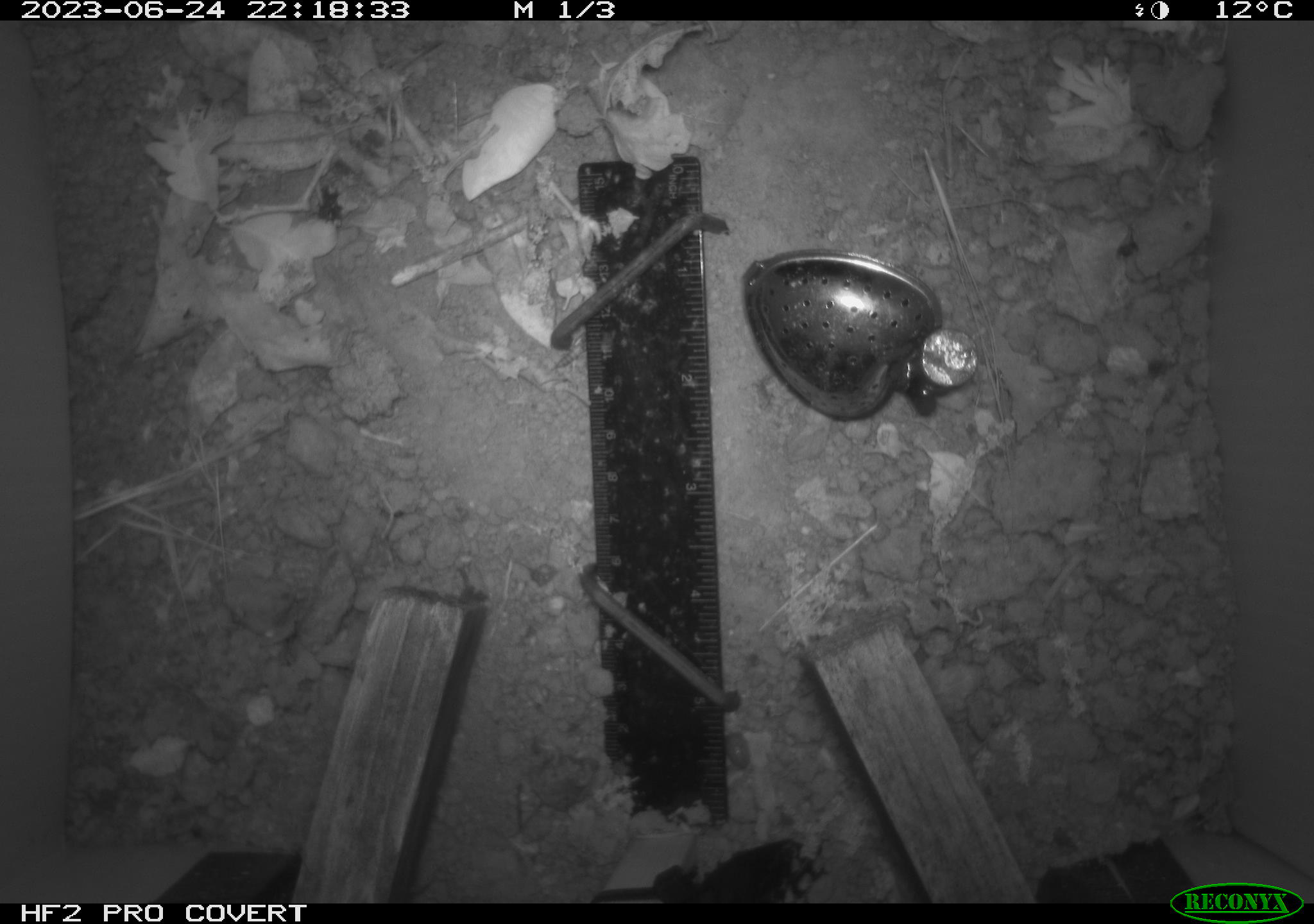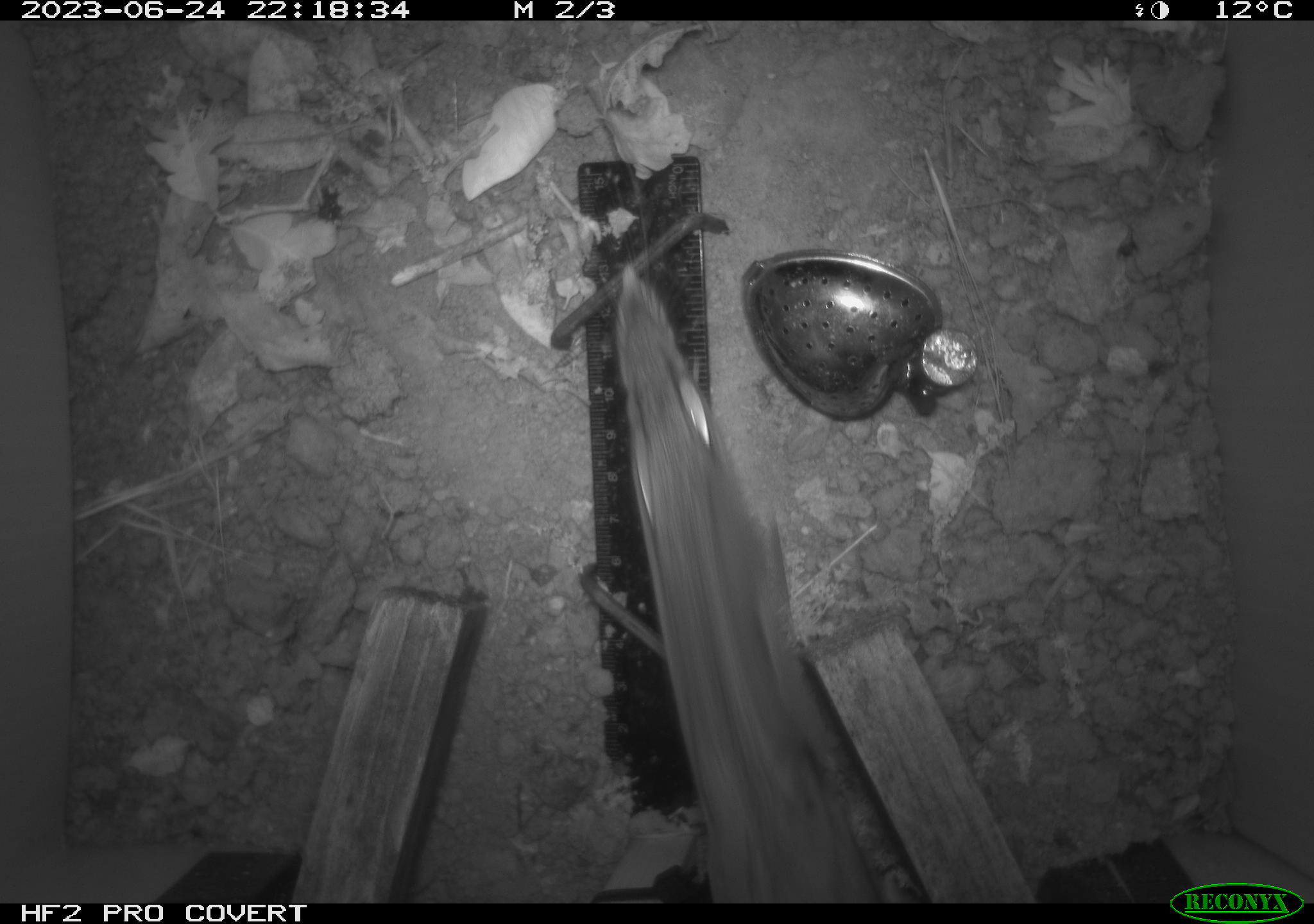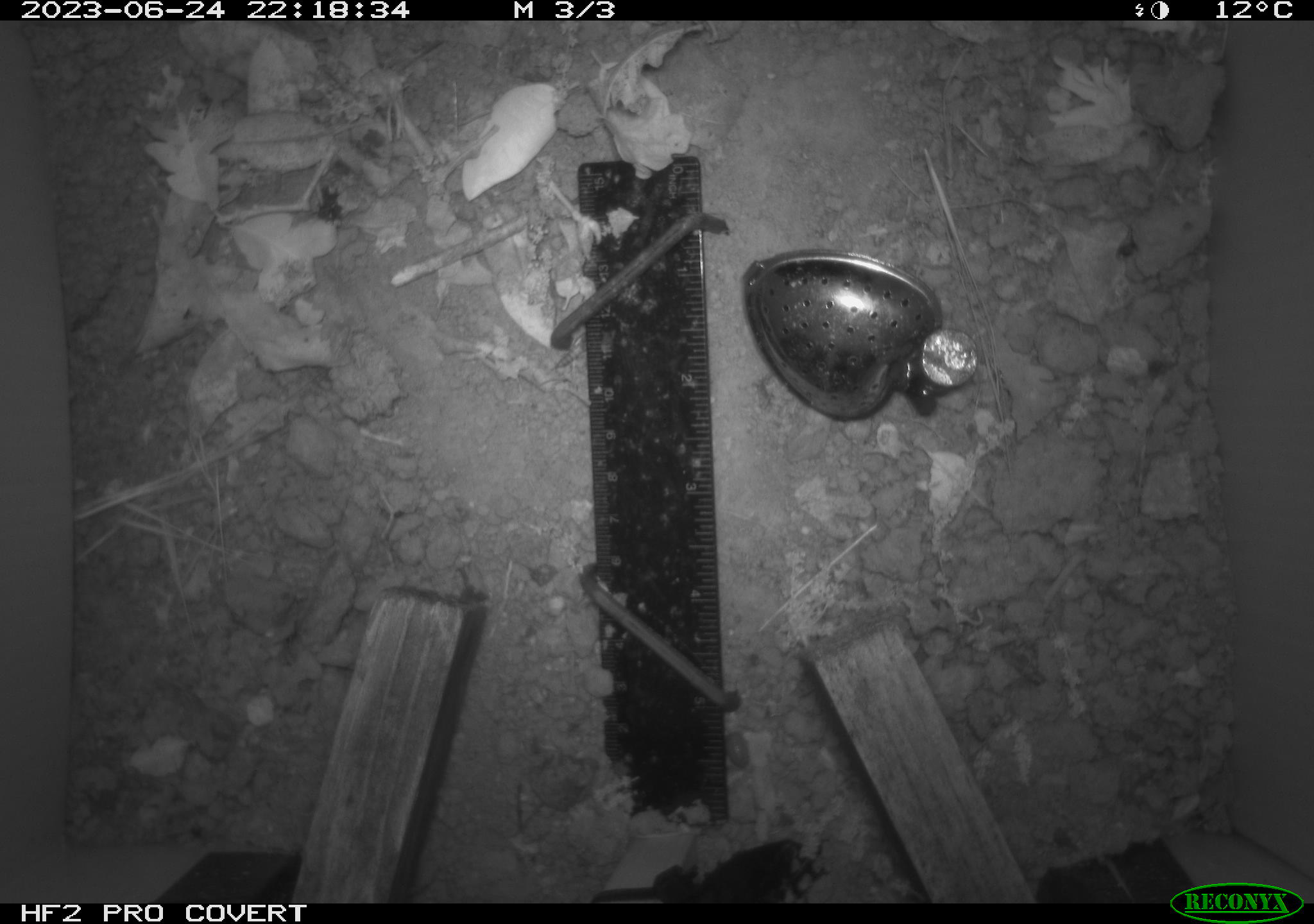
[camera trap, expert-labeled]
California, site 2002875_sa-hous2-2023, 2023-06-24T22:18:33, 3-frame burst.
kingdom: Animalia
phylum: Chordata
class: Mammalia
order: Rodentia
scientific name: Rodentia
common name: mouse species